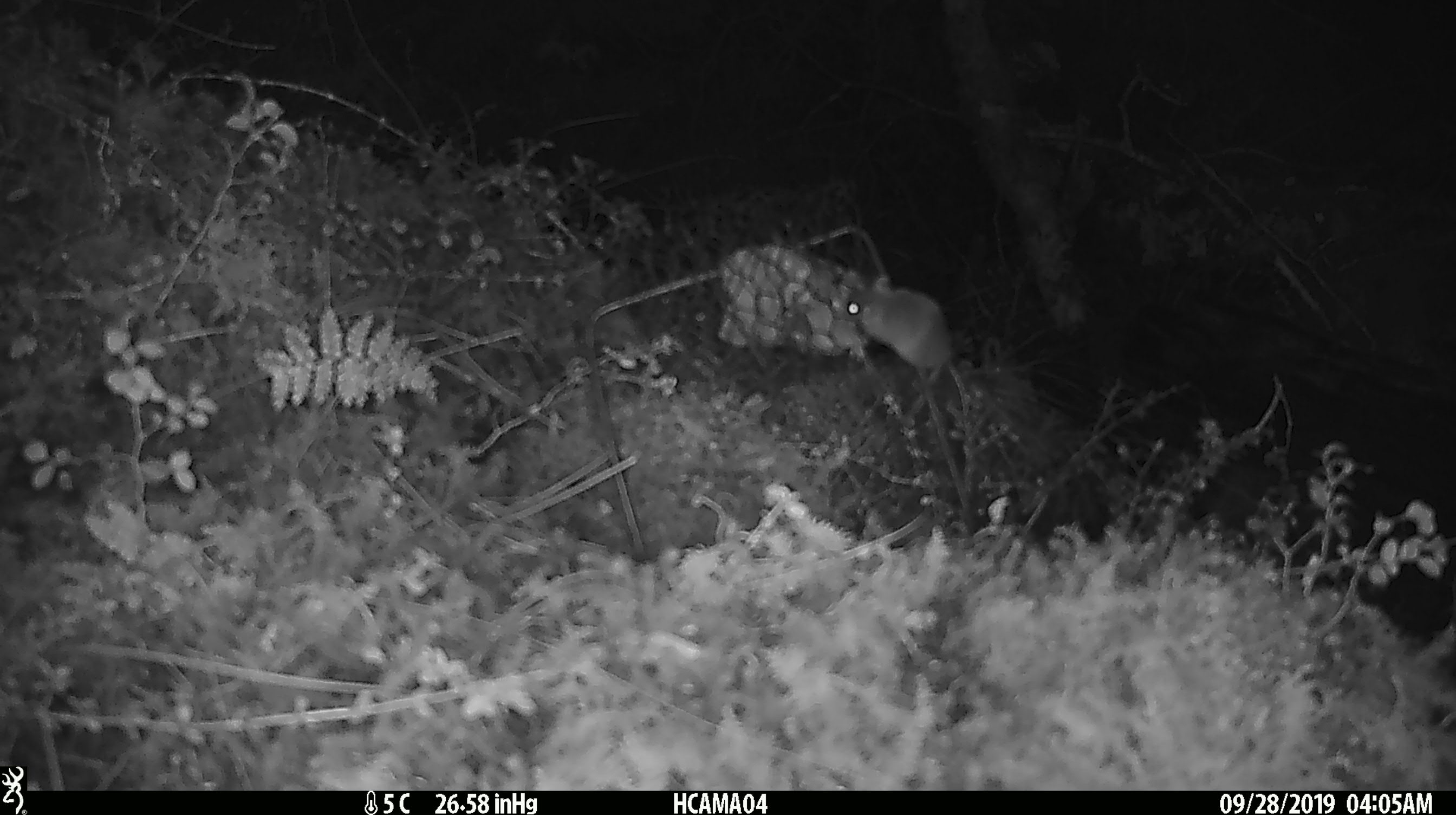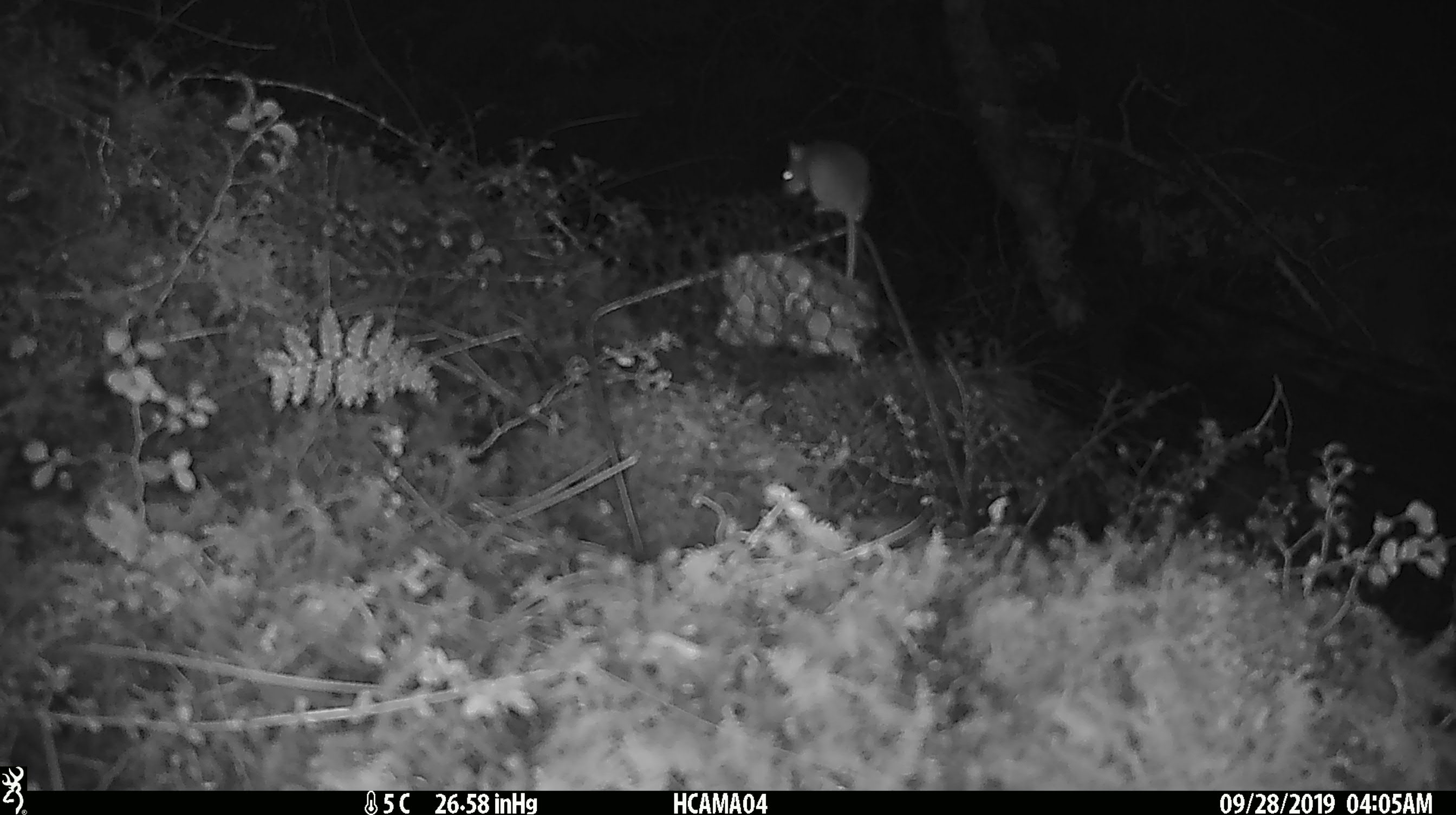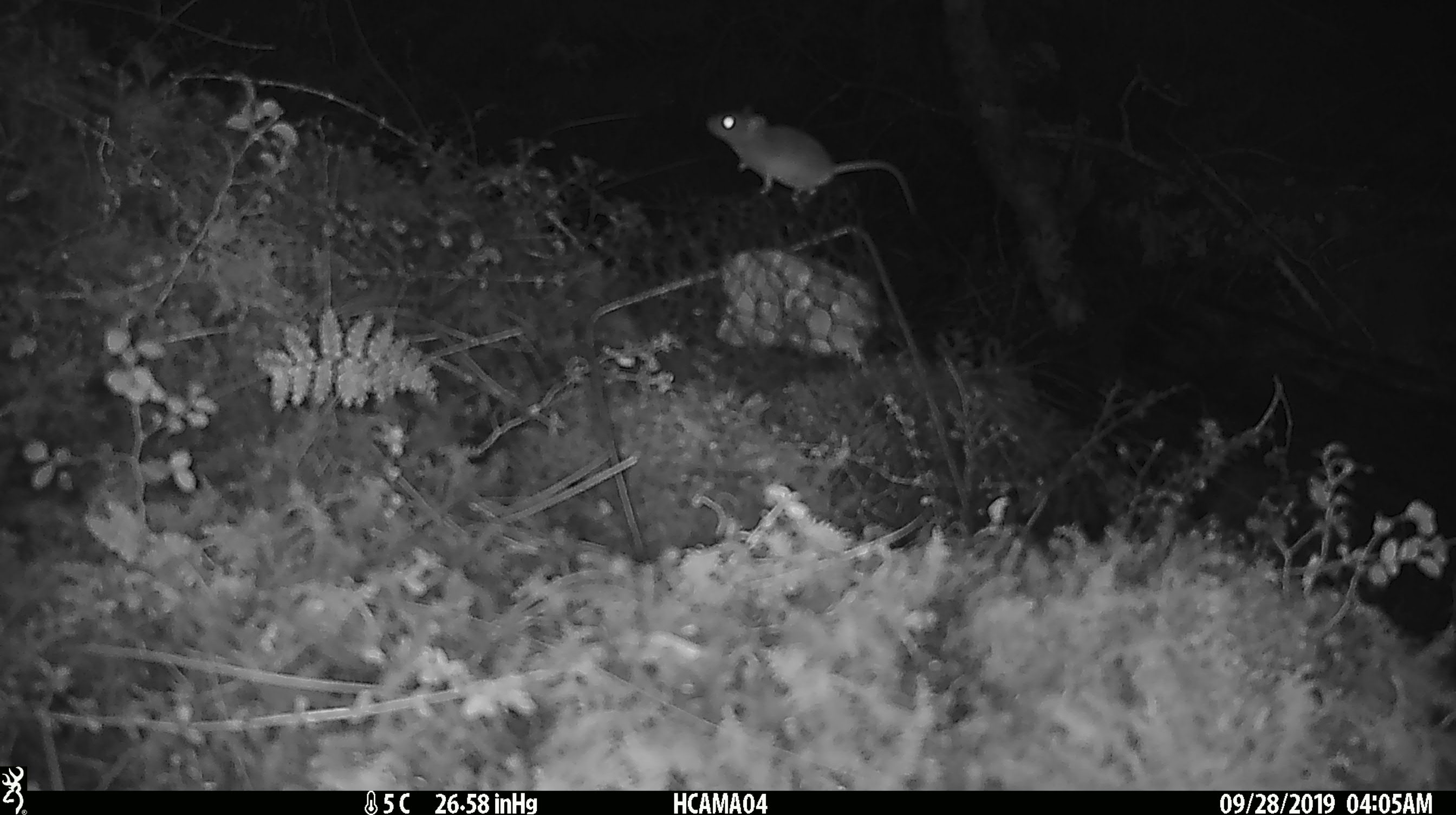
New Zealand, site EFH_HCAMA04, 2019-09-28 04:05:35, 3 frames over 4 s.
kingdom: Animalia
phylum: Chordata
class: Mammalia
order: Rodentia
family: Muridae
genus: Mus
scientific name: Mus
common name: mouse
Mouse (Mus).